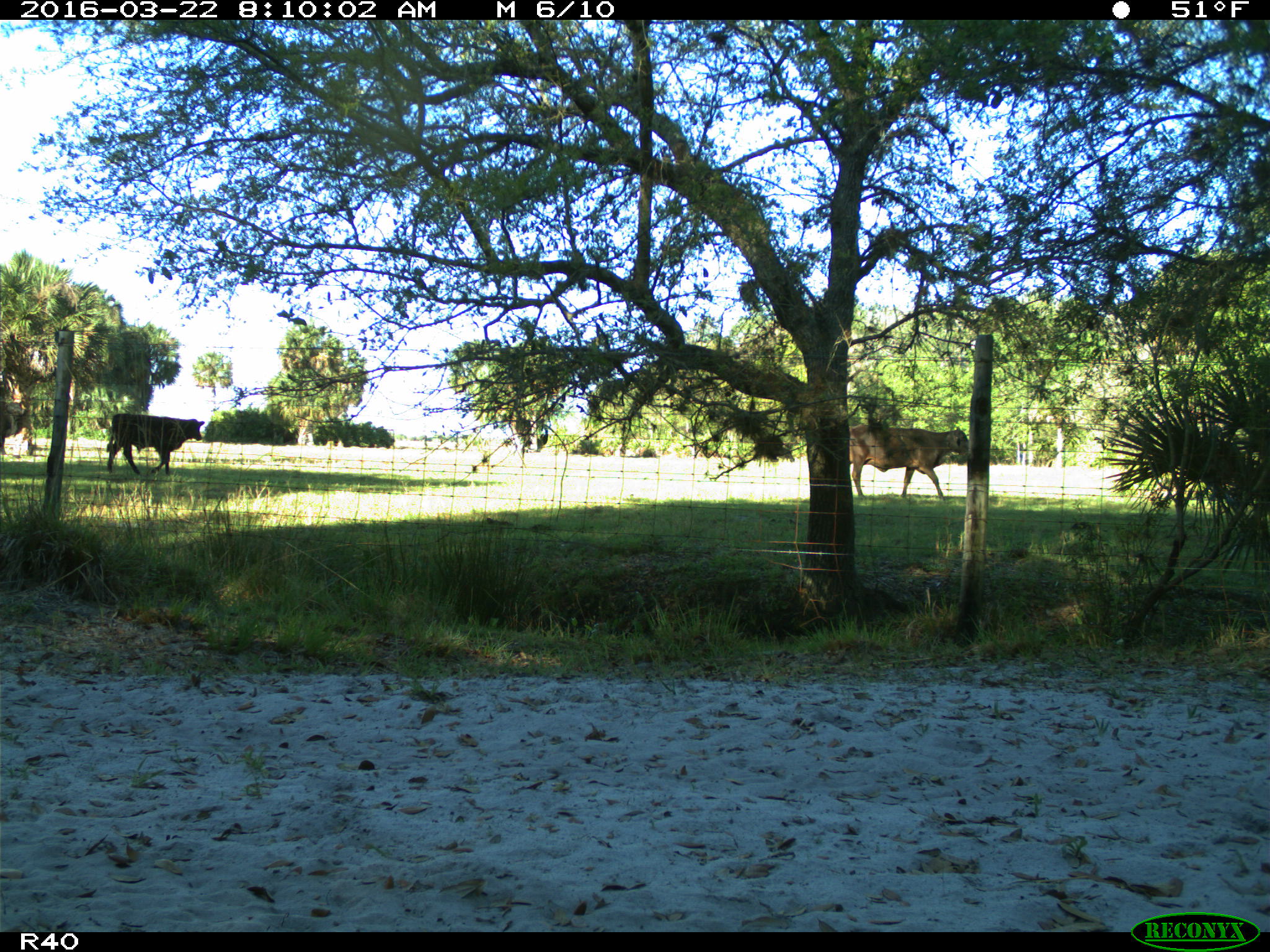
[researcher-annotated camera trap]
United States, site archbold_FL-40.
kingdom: Animalia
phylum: Chordata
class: Mammalia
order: Artiodactyla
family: Bovidae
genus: Bos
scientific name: Bos taurus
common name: domestic cow